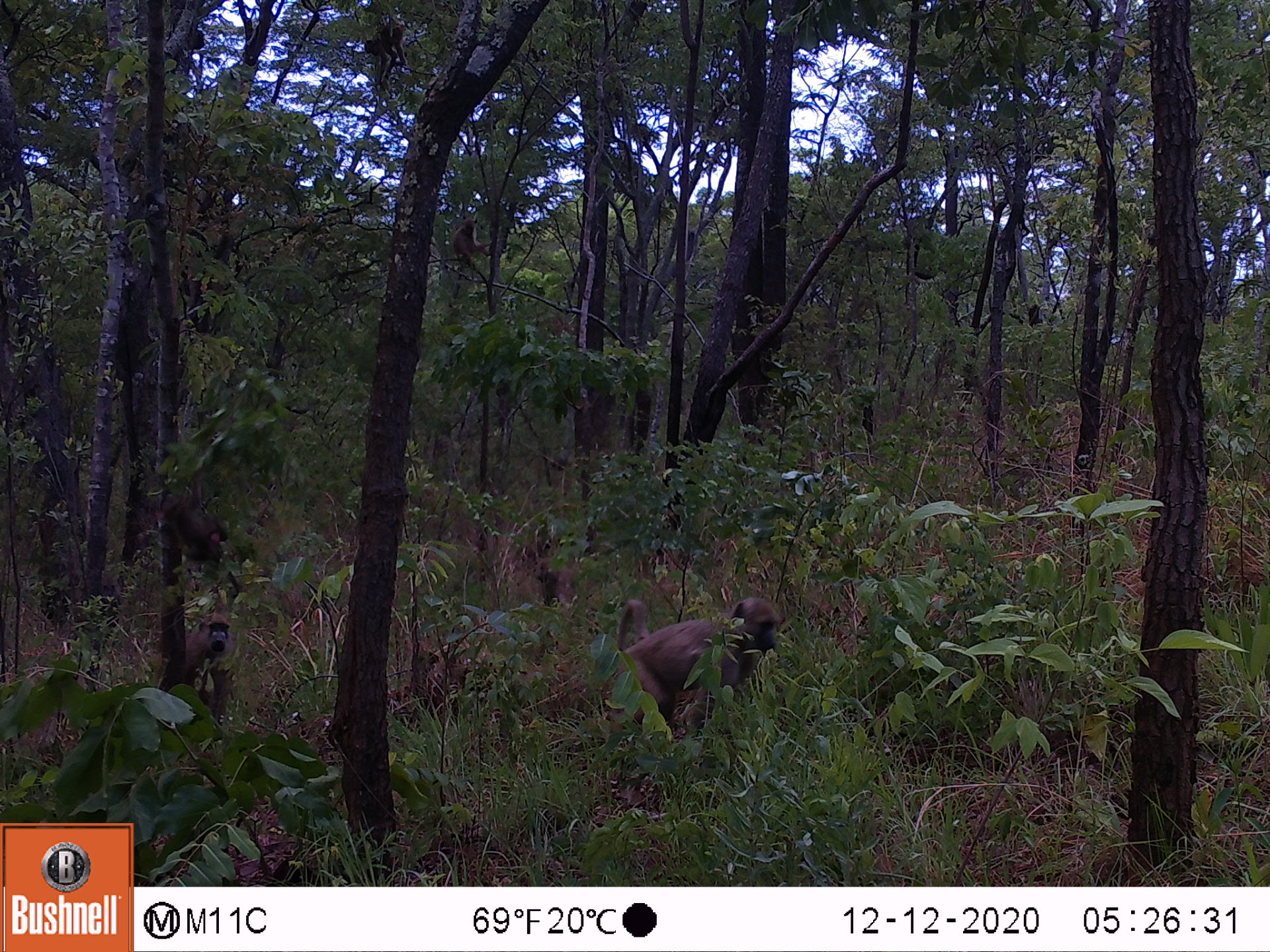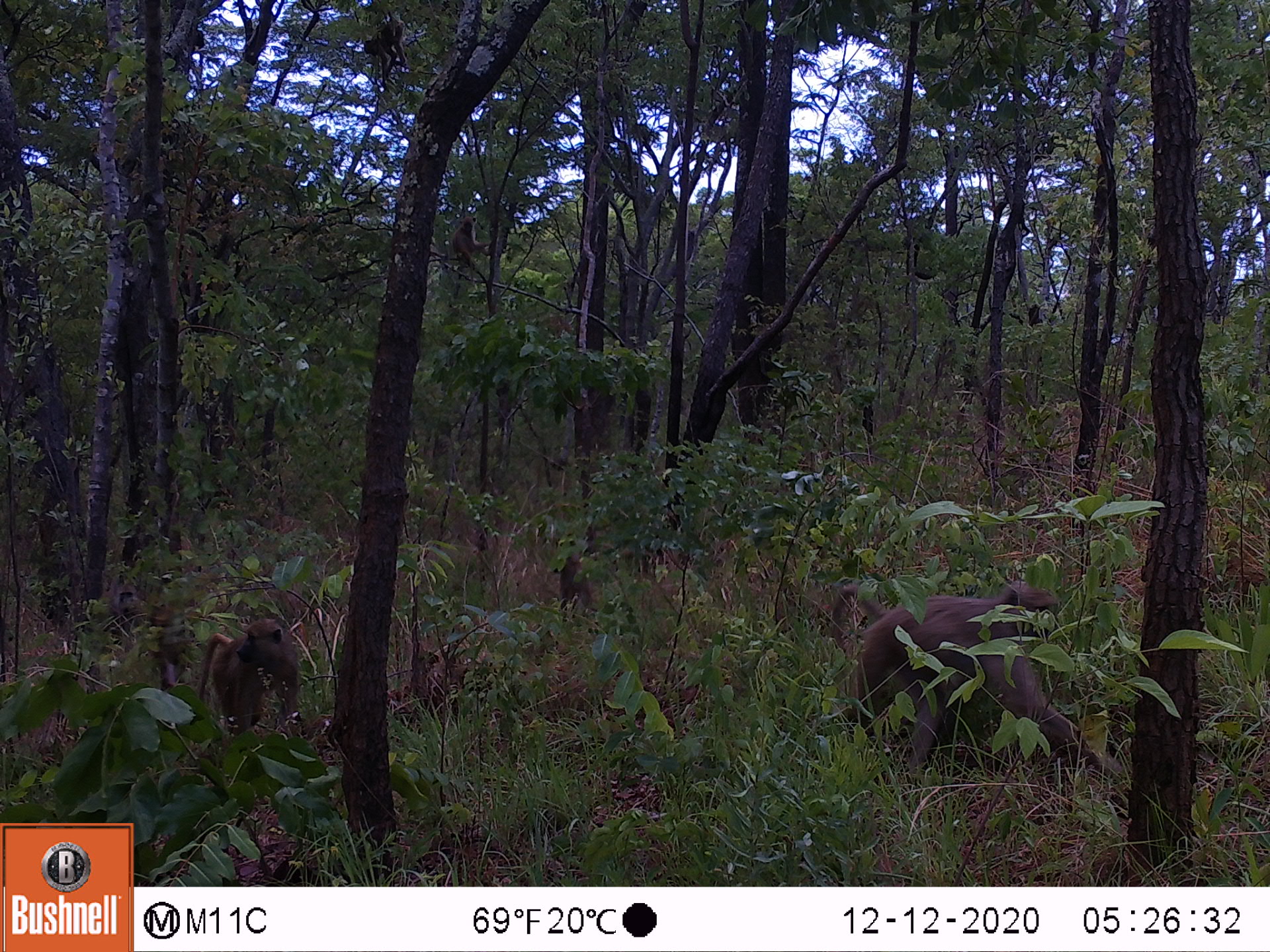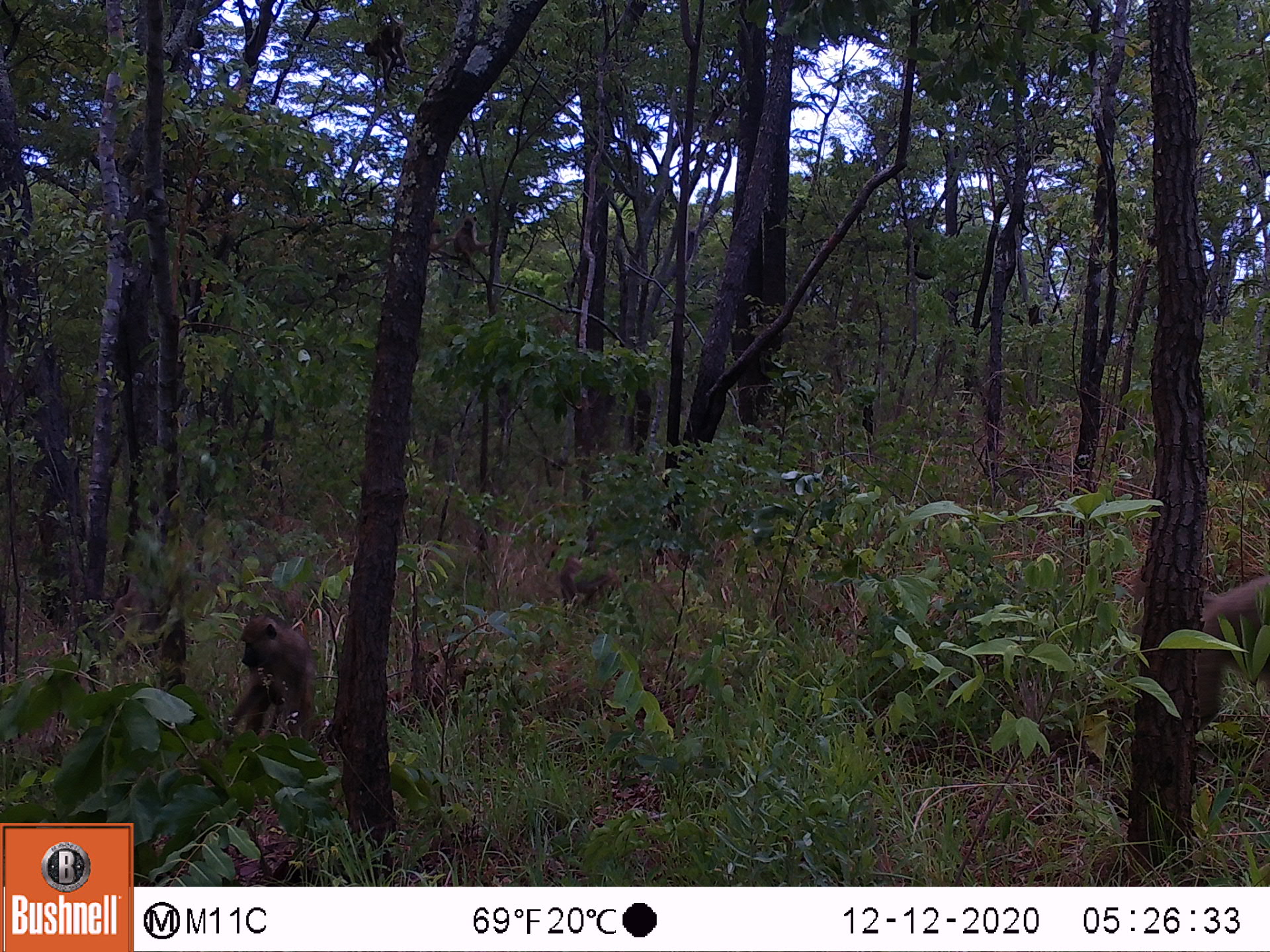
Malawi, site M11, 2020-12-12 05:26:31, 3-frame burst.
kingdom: Animalia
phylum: Chordata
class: Mammalia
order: Primates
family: Cercopithecidae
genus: Papio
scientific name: Papio cynocephalus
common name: yellow baboon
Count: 5.